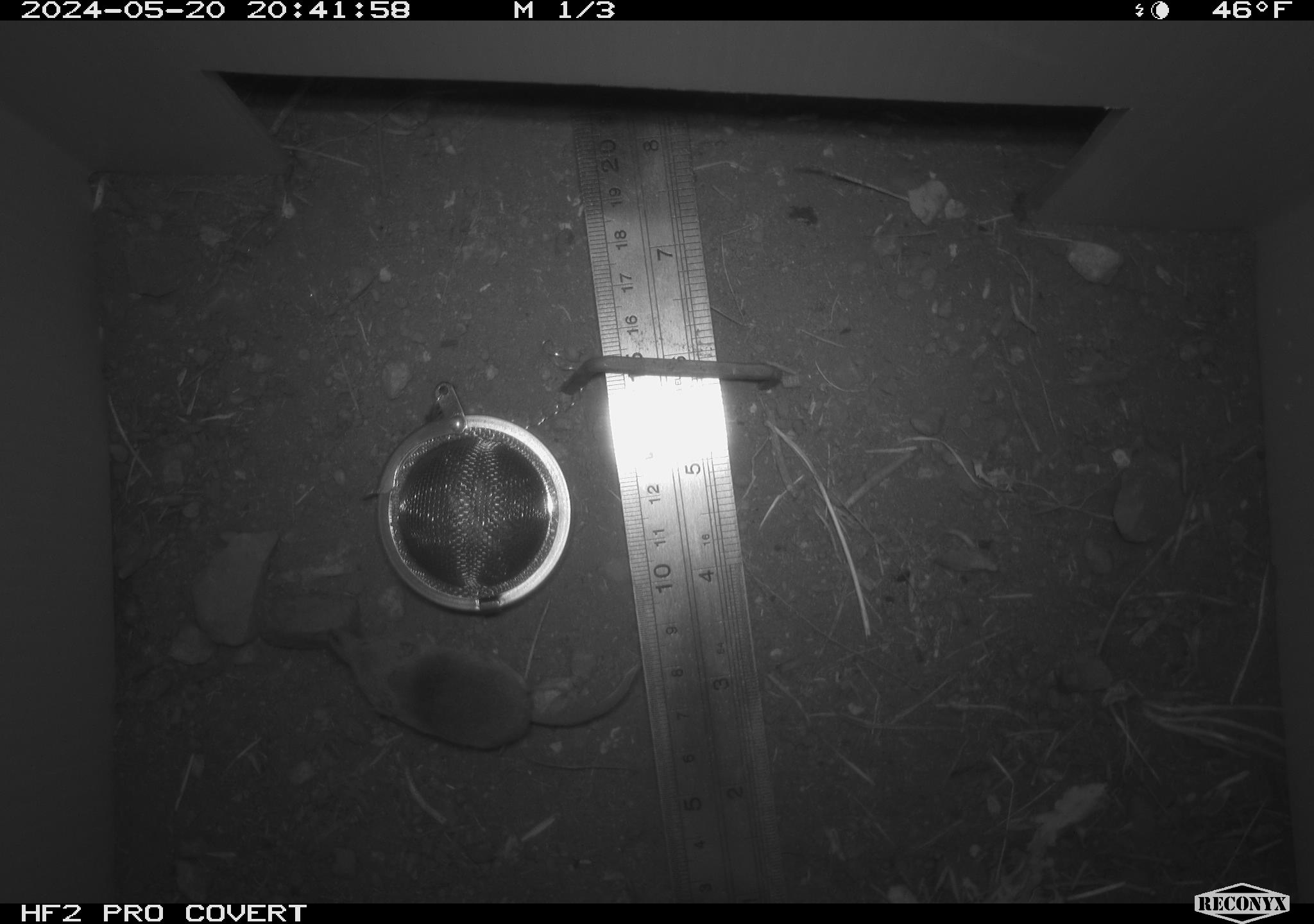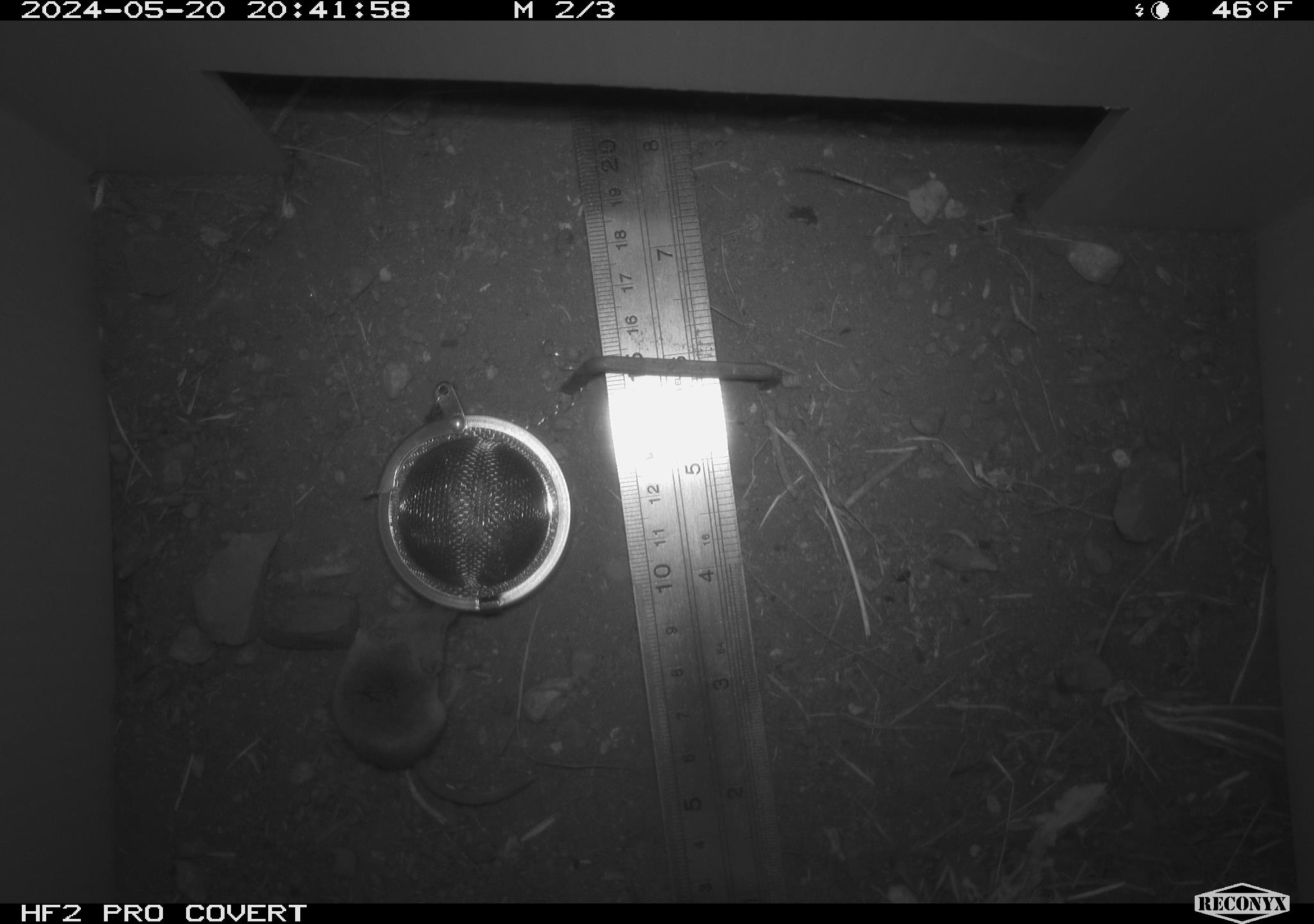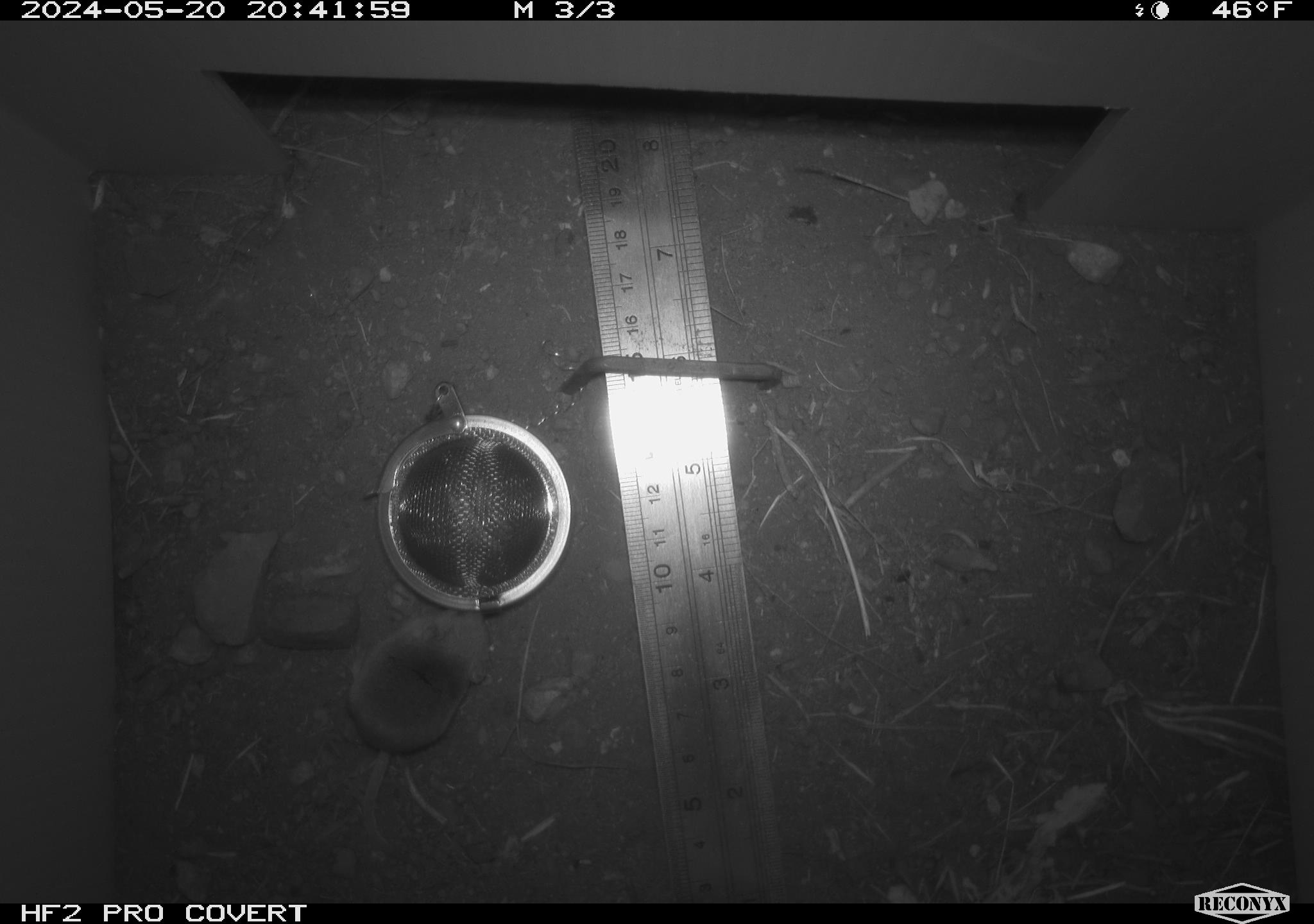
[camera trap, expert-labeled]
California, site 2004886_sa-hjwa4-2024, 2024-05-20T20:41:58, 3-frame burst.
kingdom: Animalia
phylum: Chordata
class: Mammalia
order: Eulipotyphla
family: Soricidae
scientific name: Soricidae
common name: shrews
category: soricidae family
Soricidae family (shrews) (Soricidae).